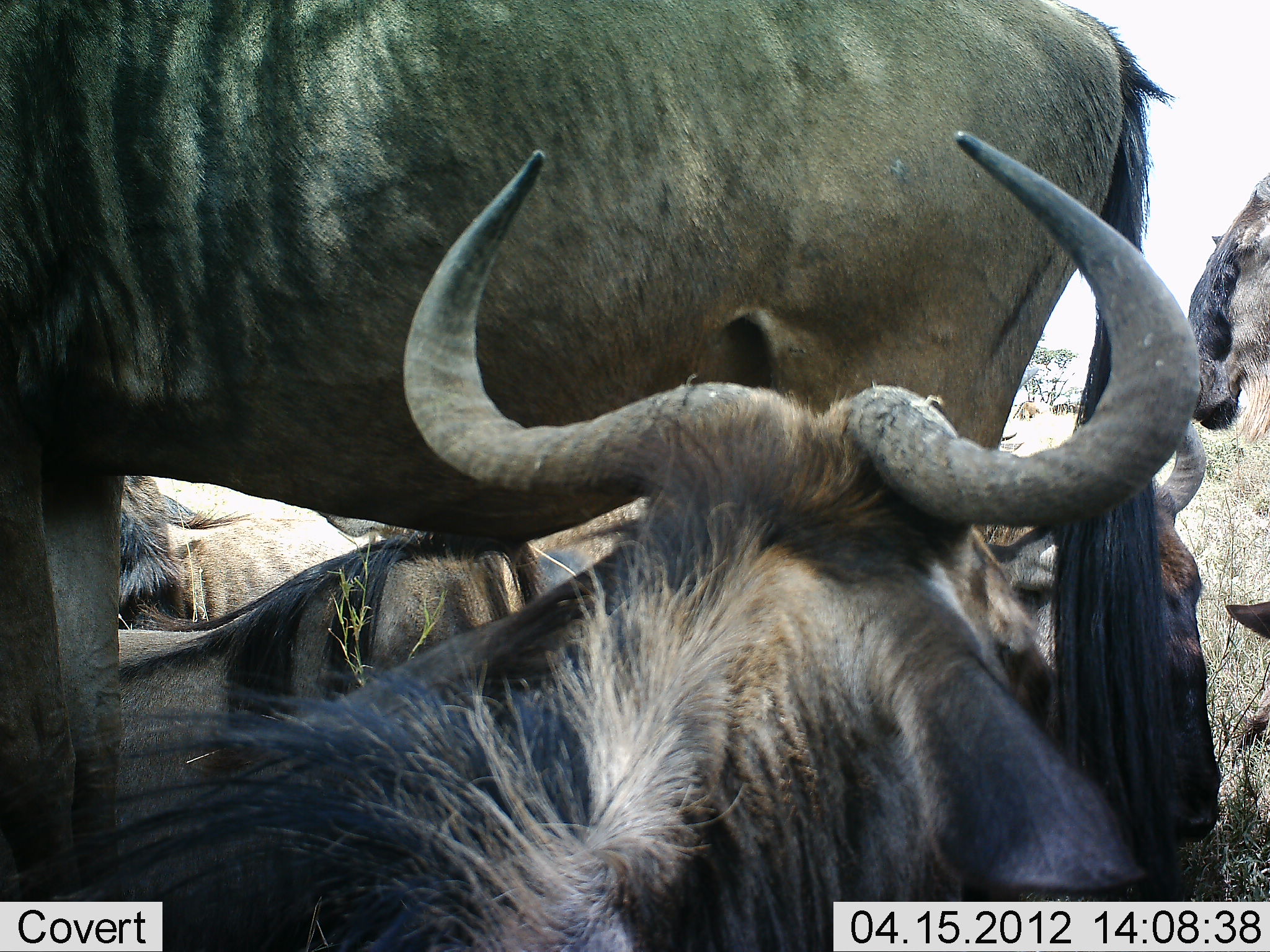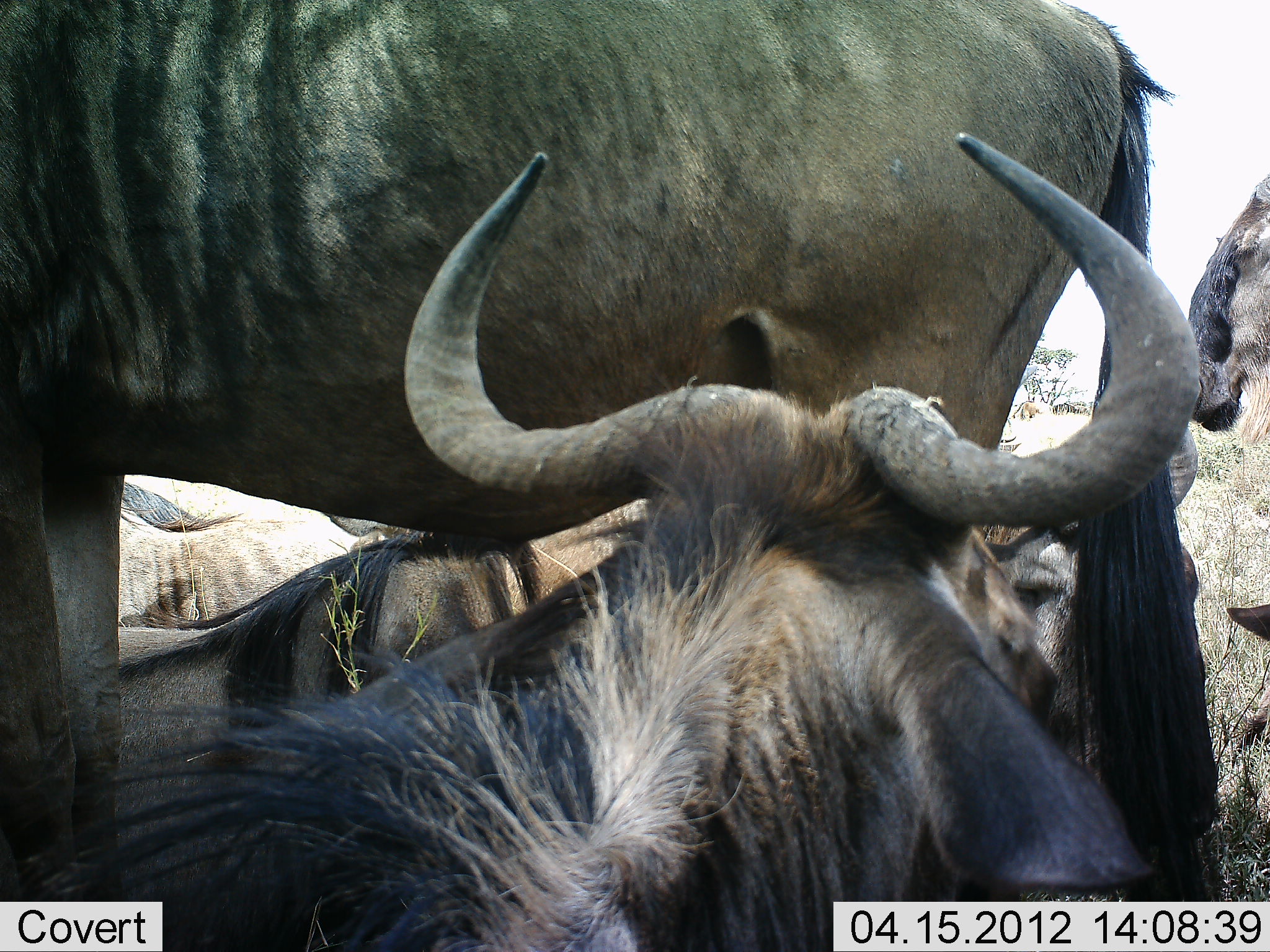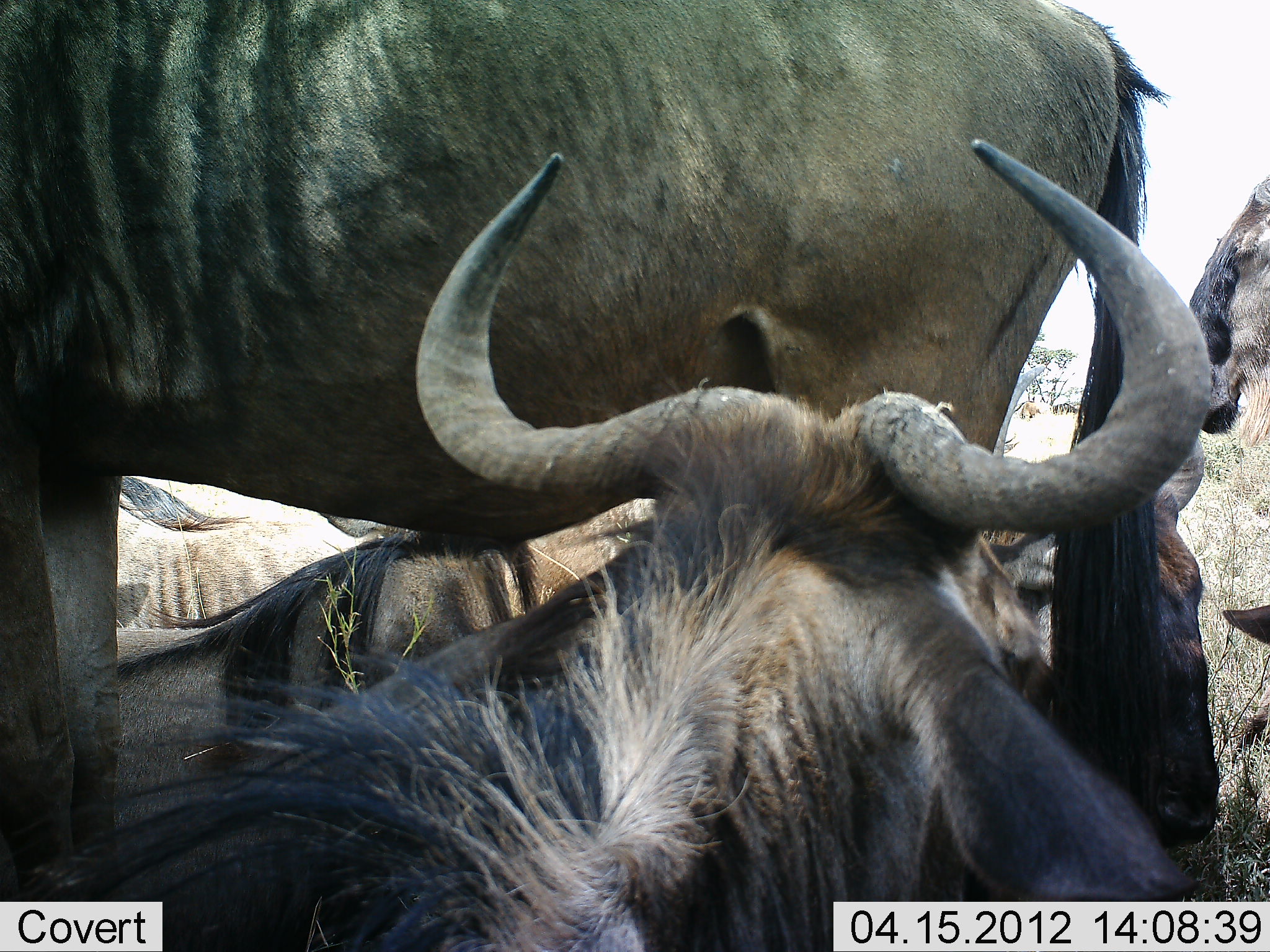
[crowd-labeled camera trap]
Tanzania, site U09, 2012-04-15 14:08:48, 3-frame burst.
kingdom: Animalia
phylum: Chordata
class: Mammalia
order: Artiodactyla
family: Bovidae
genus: Connochaetes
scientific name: Connochaetes taurinus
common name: blue wildebeest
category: wildebeest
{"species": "wildebeest (blue wildebeest) (Connochaetes taurinus)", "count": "6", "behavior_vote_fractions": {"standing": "78%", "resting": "94%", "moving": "0%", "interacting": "6%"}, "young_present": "0%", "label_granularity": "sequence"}